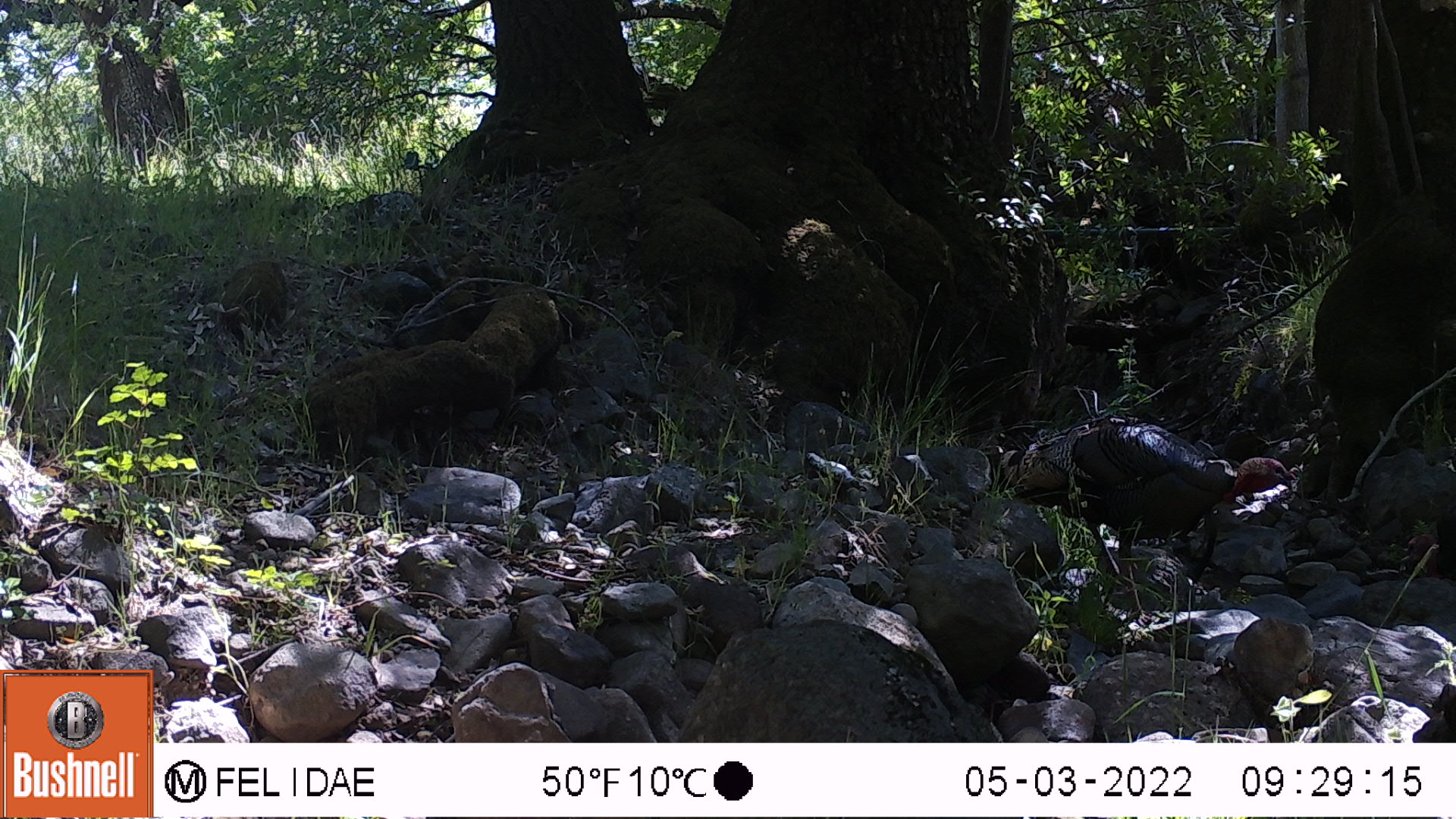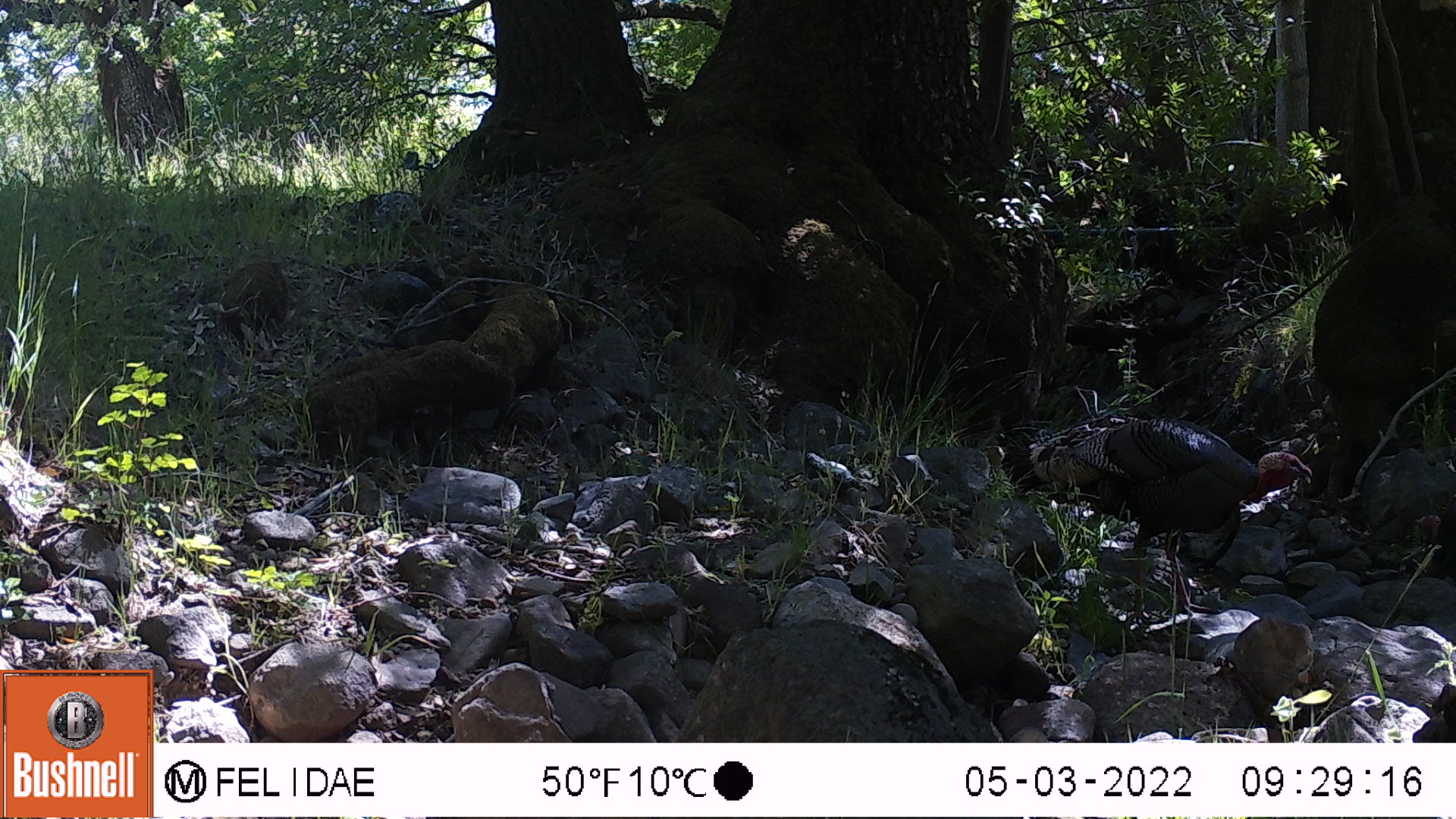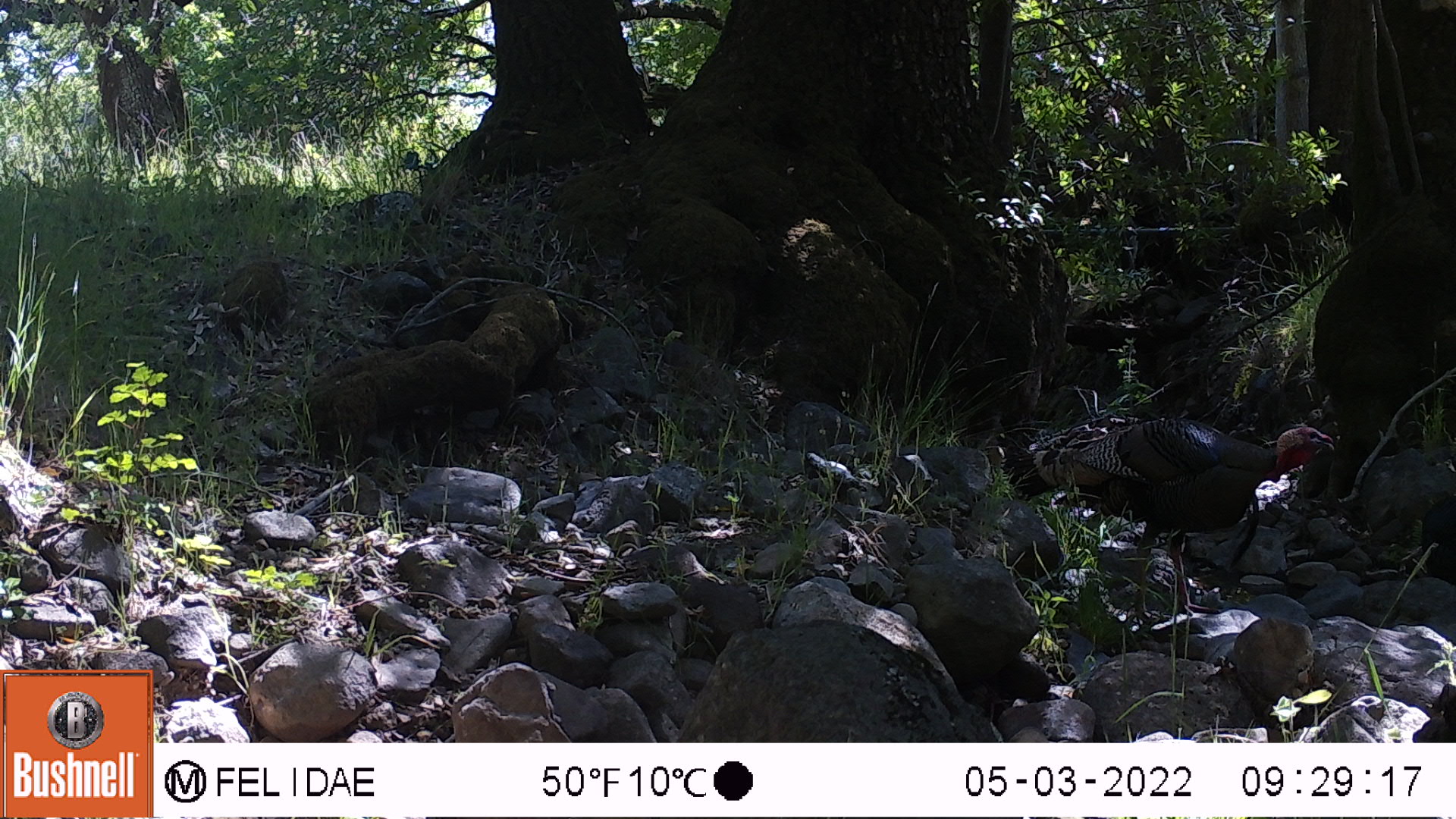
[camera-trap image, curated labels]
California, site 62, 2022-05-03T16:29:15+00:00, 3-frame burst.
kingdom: Animalia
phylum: Chordata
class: Aves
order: Galliformes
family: Phasianidae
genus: Meleagris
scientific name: Meleagris gallopavo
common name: turkey